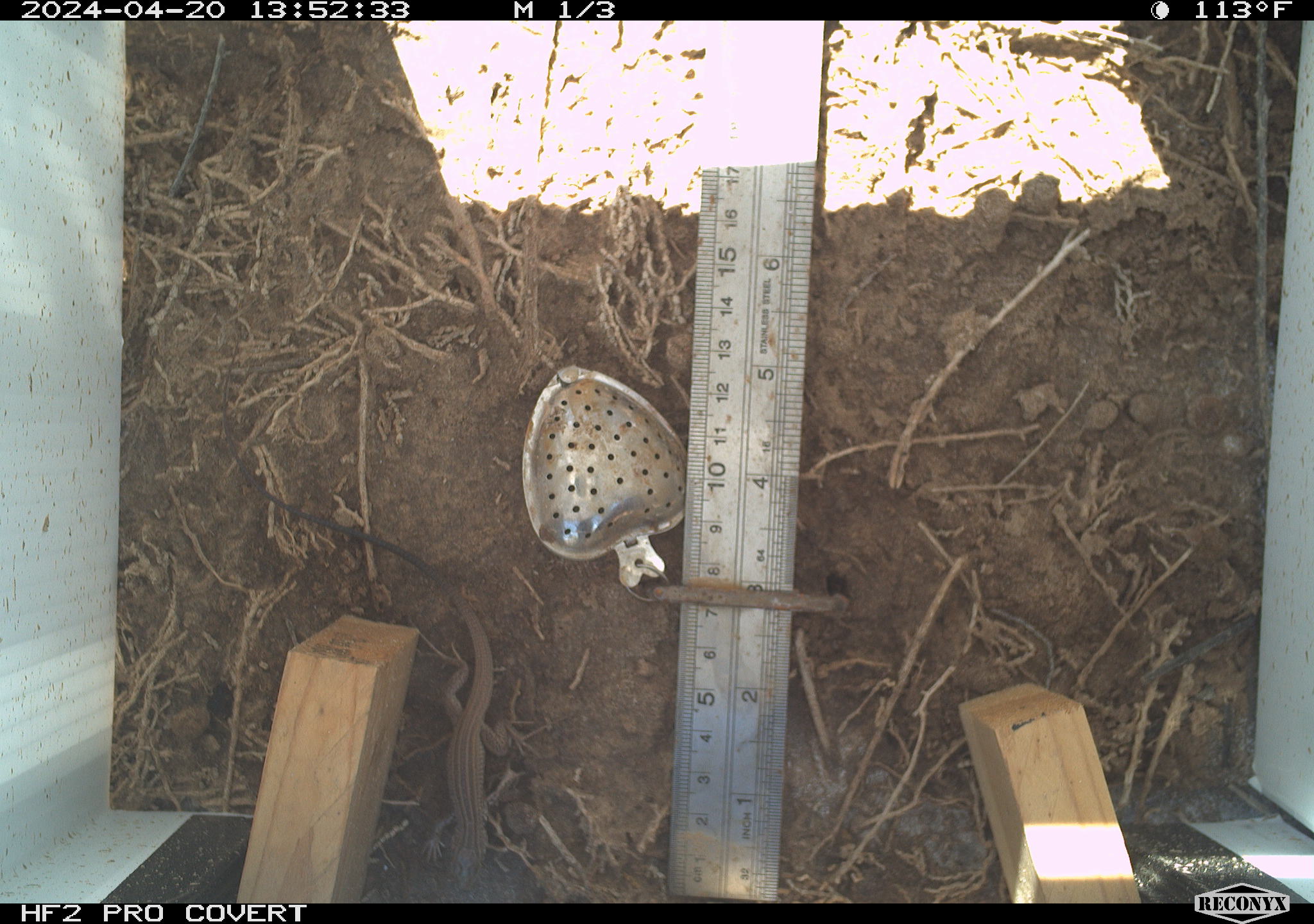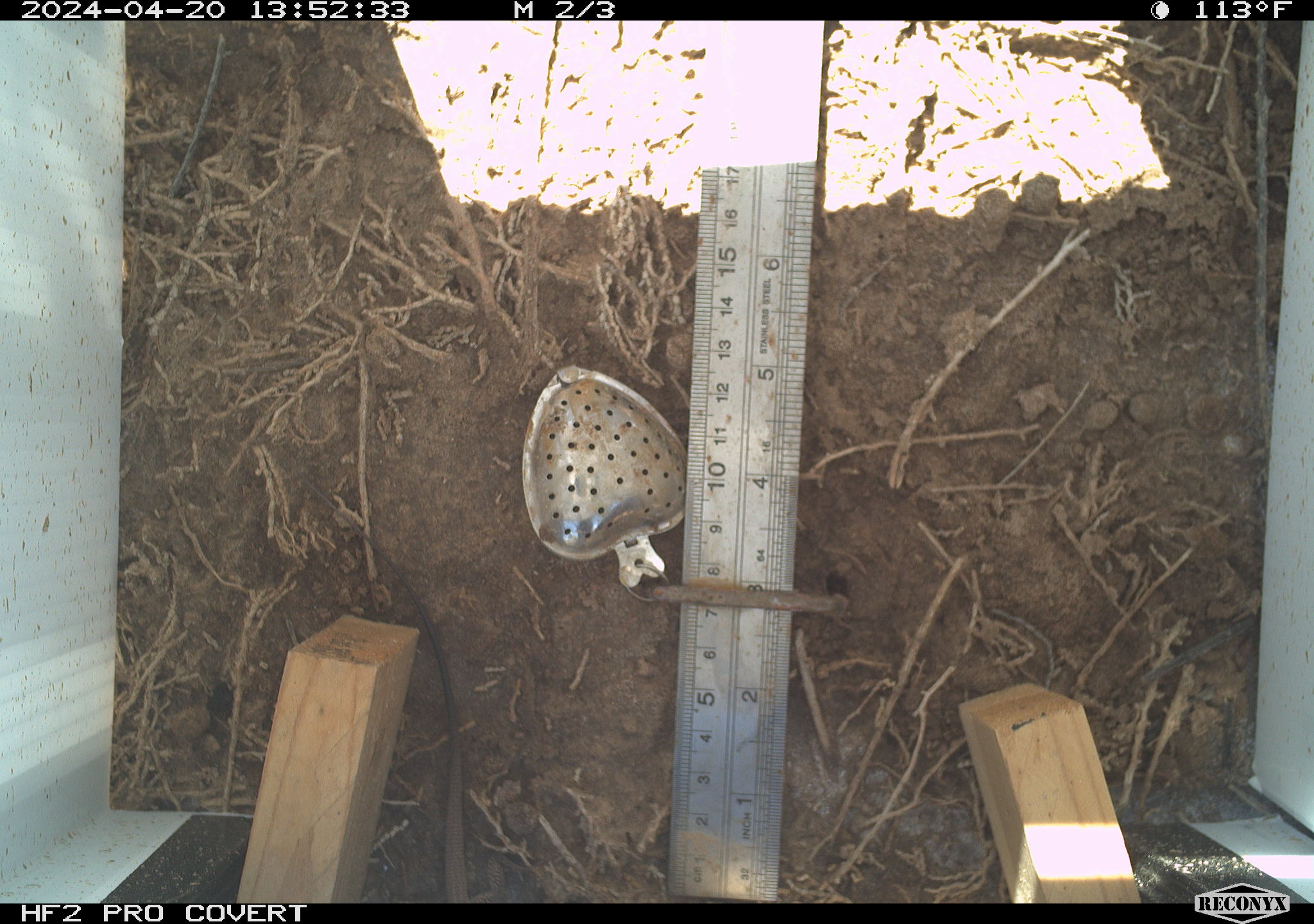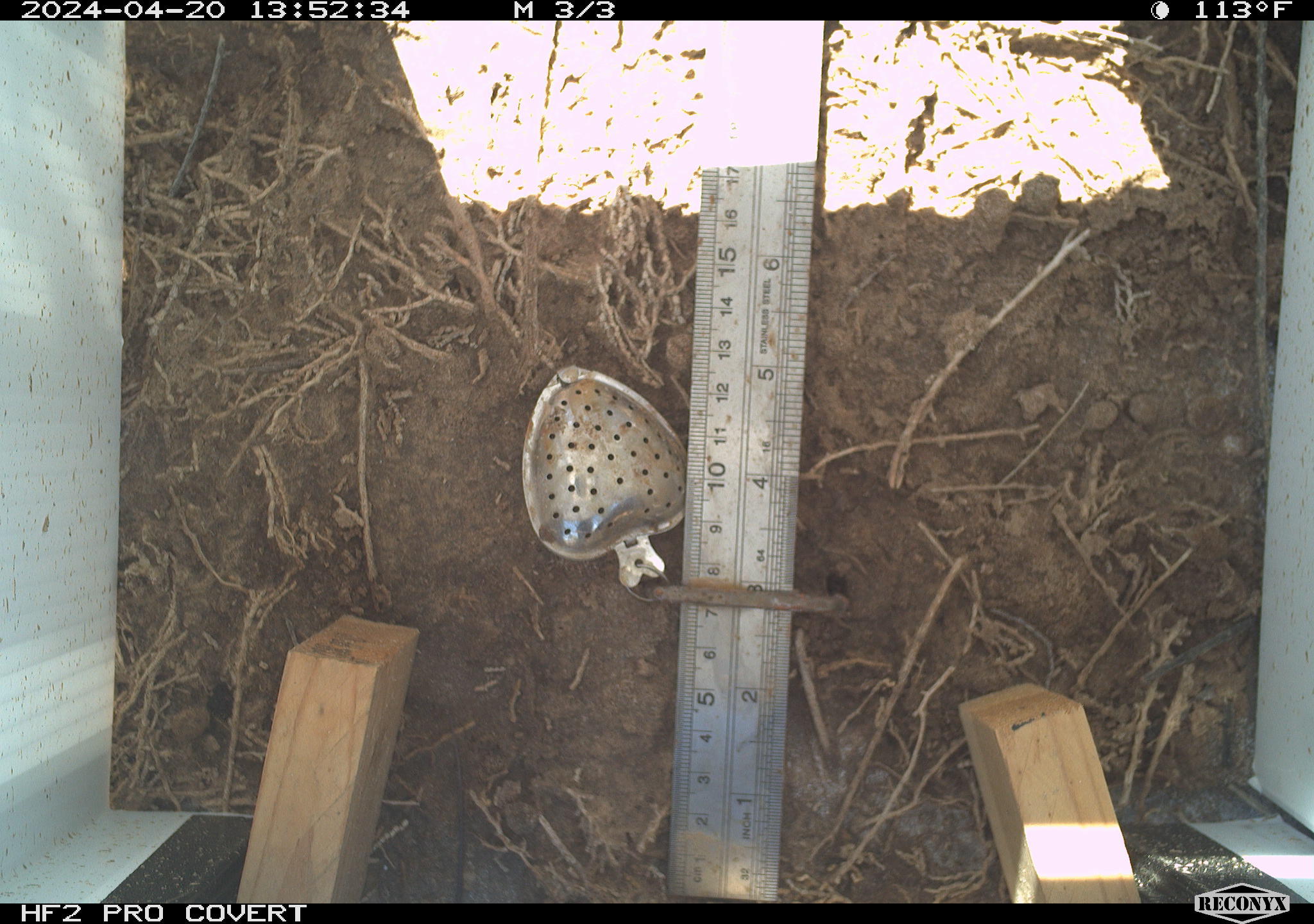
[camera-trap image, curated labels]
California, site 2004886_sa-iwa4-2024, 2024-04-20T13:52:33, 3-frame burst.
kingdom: Animalia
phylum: Chordata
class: Reptilia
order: Squamata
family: Teiidae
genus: Aspidoscelis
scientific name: Aspidoscelis tigris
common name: western whiptail